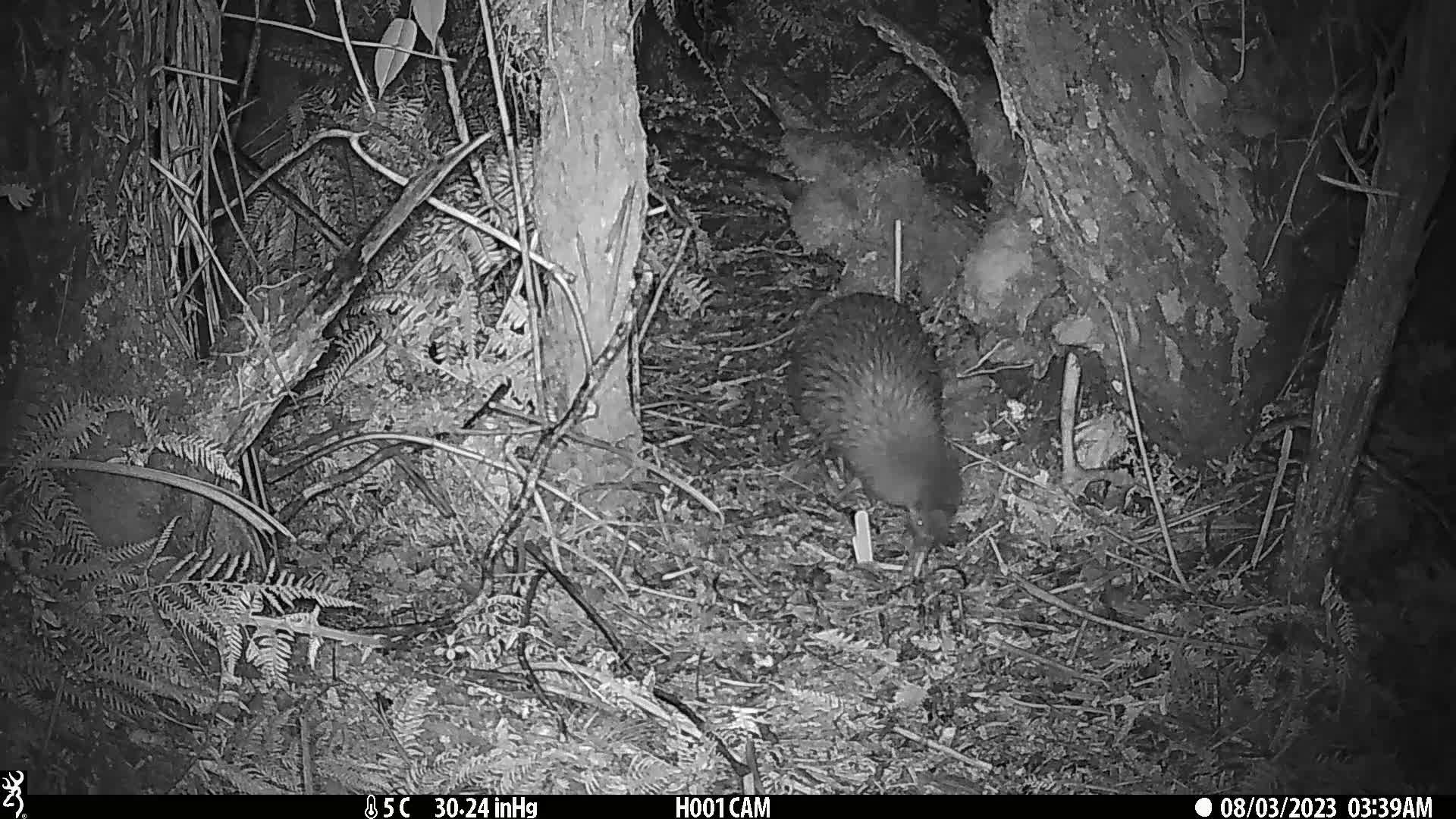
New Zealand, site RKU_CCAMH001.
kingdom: Animalia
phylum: Chordata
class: Aves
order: Apterygiformes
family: Apterygidae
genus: Apteryx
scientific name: Apteryx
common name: kiwi